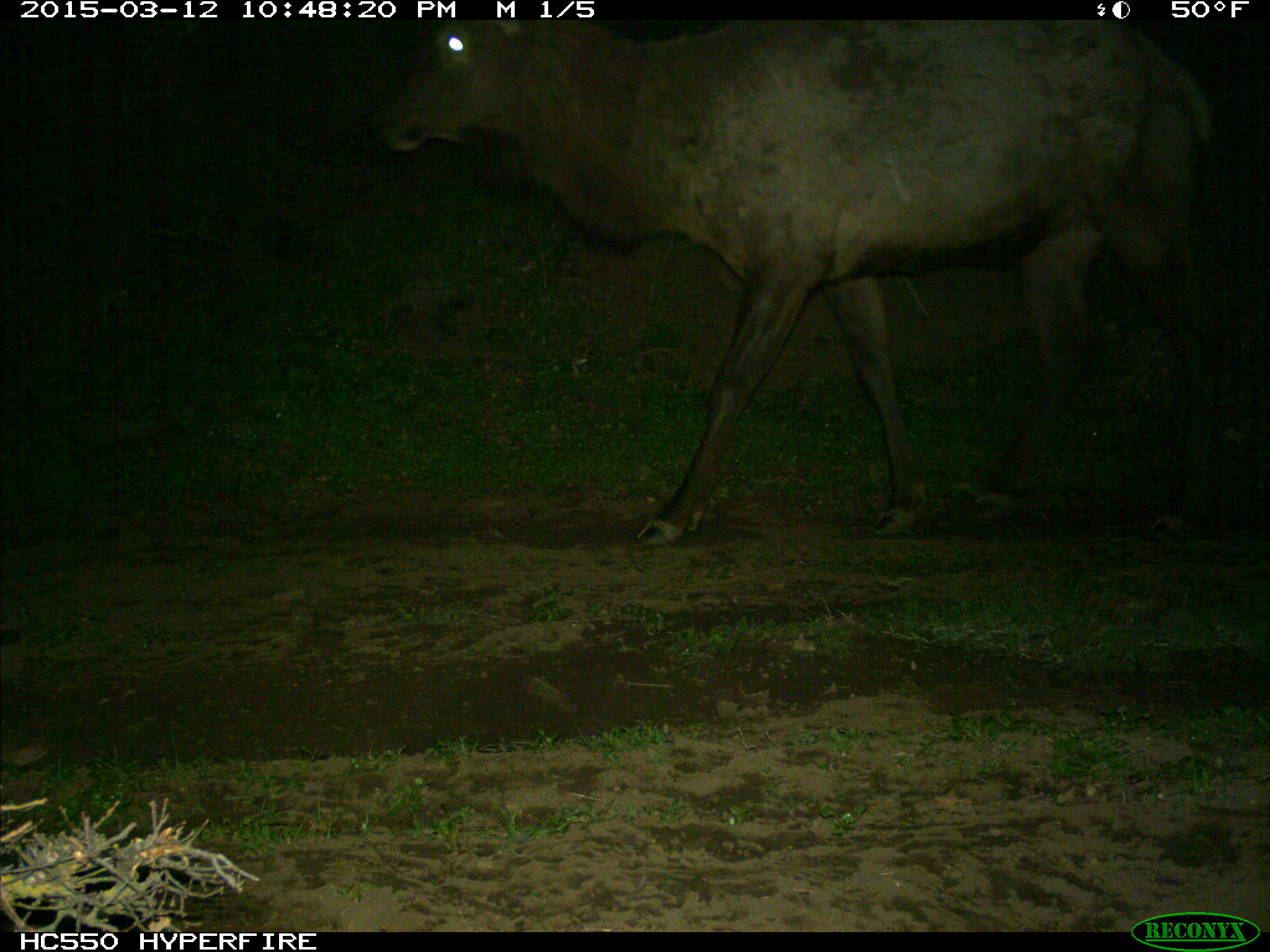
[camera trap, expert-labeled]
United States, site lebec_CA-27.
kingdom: Animalia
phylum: Chordata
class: Mammalia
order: Artiodactyla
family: Cervidae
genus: Cervus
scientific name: Cervus canadensis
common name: elk